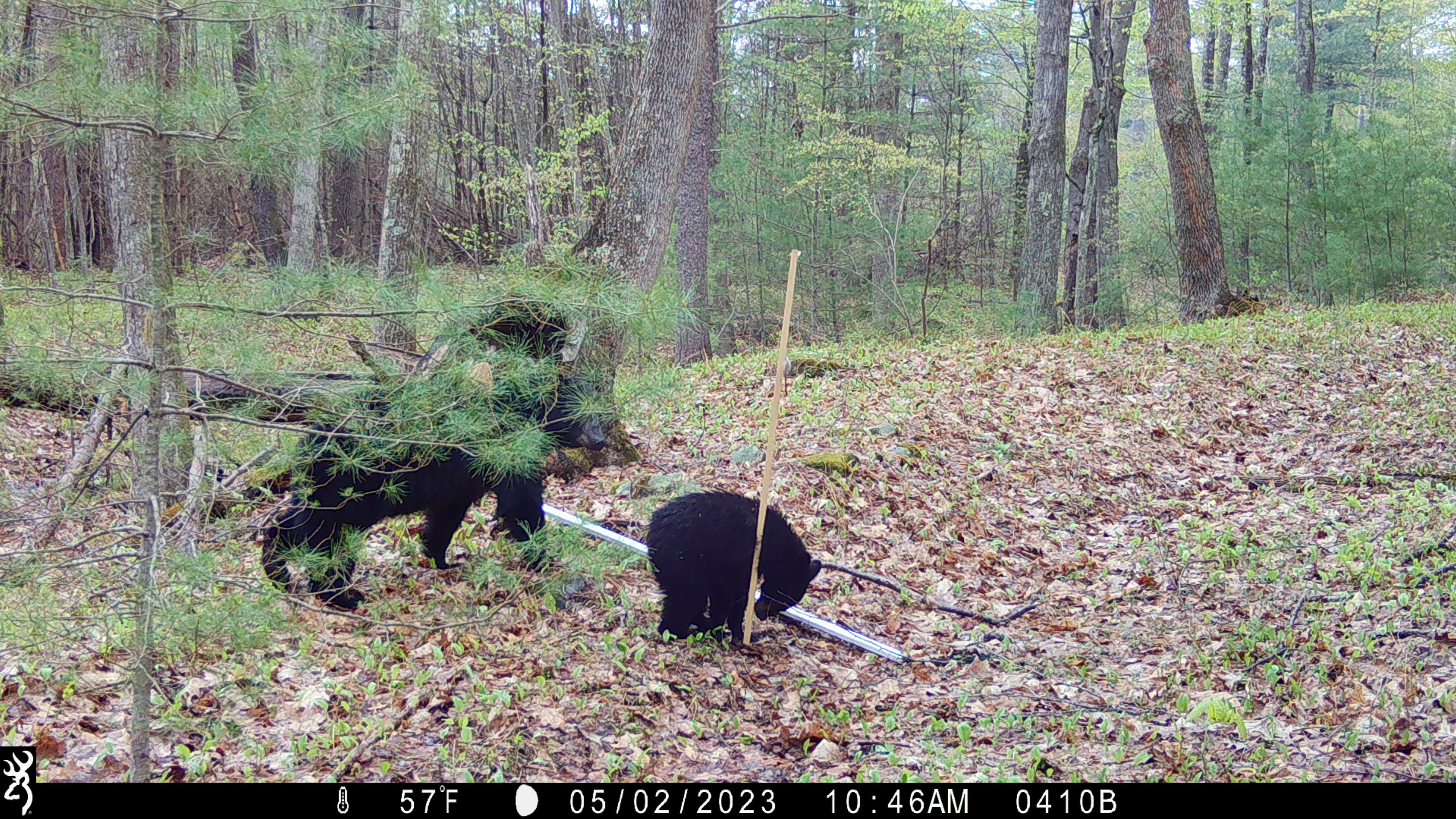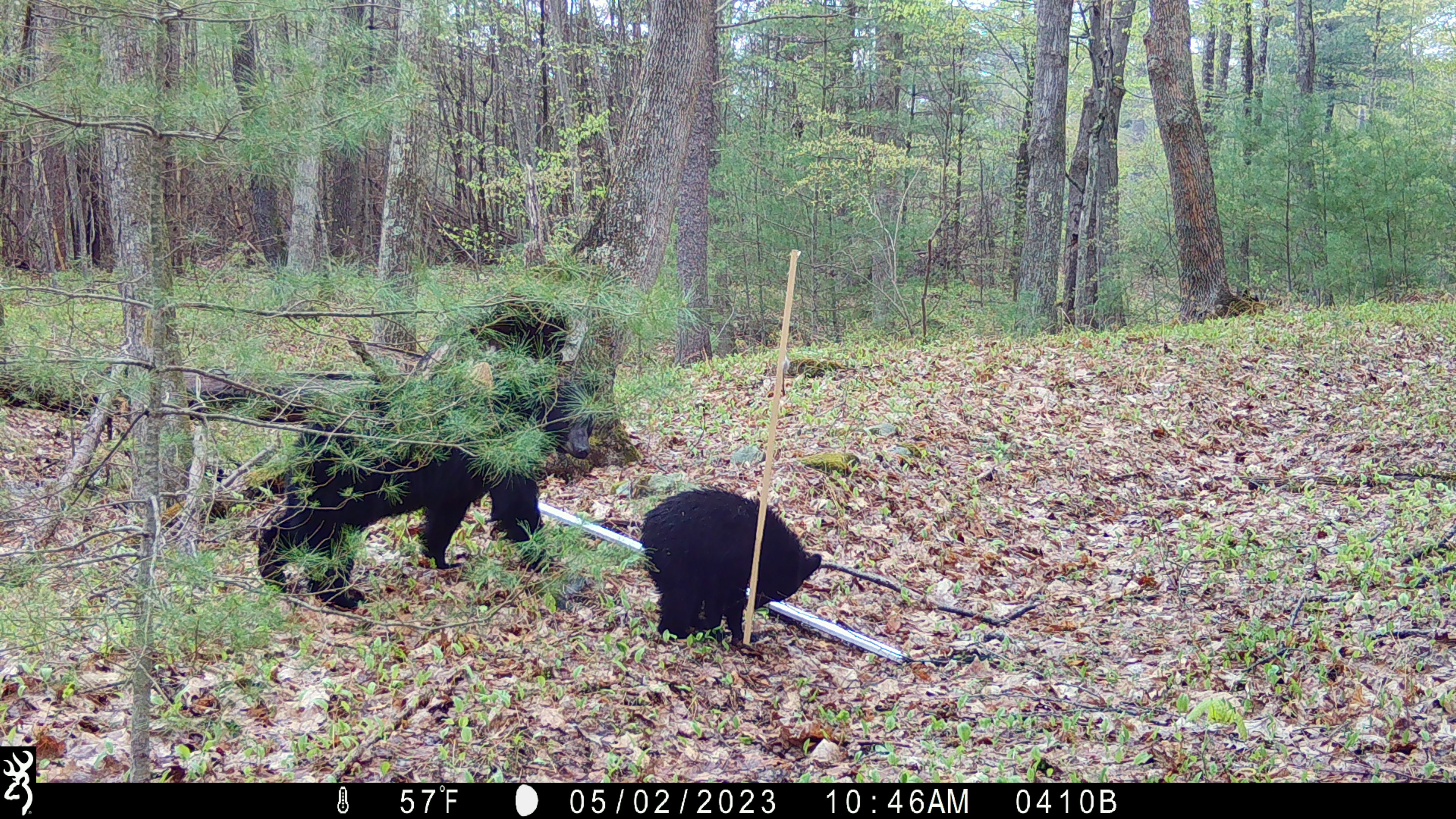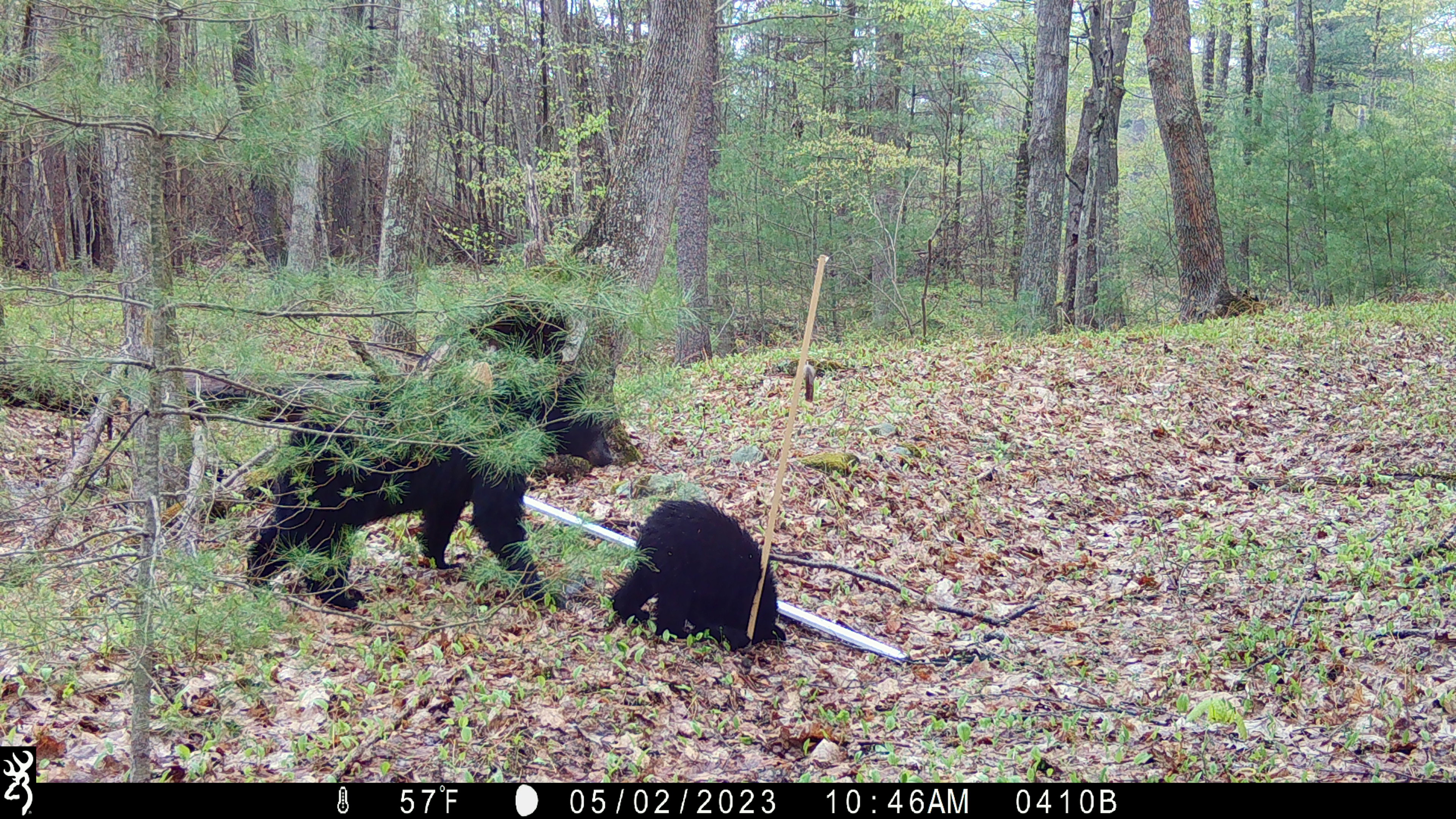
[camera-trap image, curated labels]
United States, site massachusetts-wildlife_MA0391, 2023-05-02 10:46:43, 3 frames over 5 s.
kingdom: Animalia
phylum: Chordata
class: Mammalia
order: Carnivora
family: Ursidae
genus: Ursus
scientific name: Ursus americanus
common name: black bear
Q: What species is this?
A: Black bear (Ursus americanus).